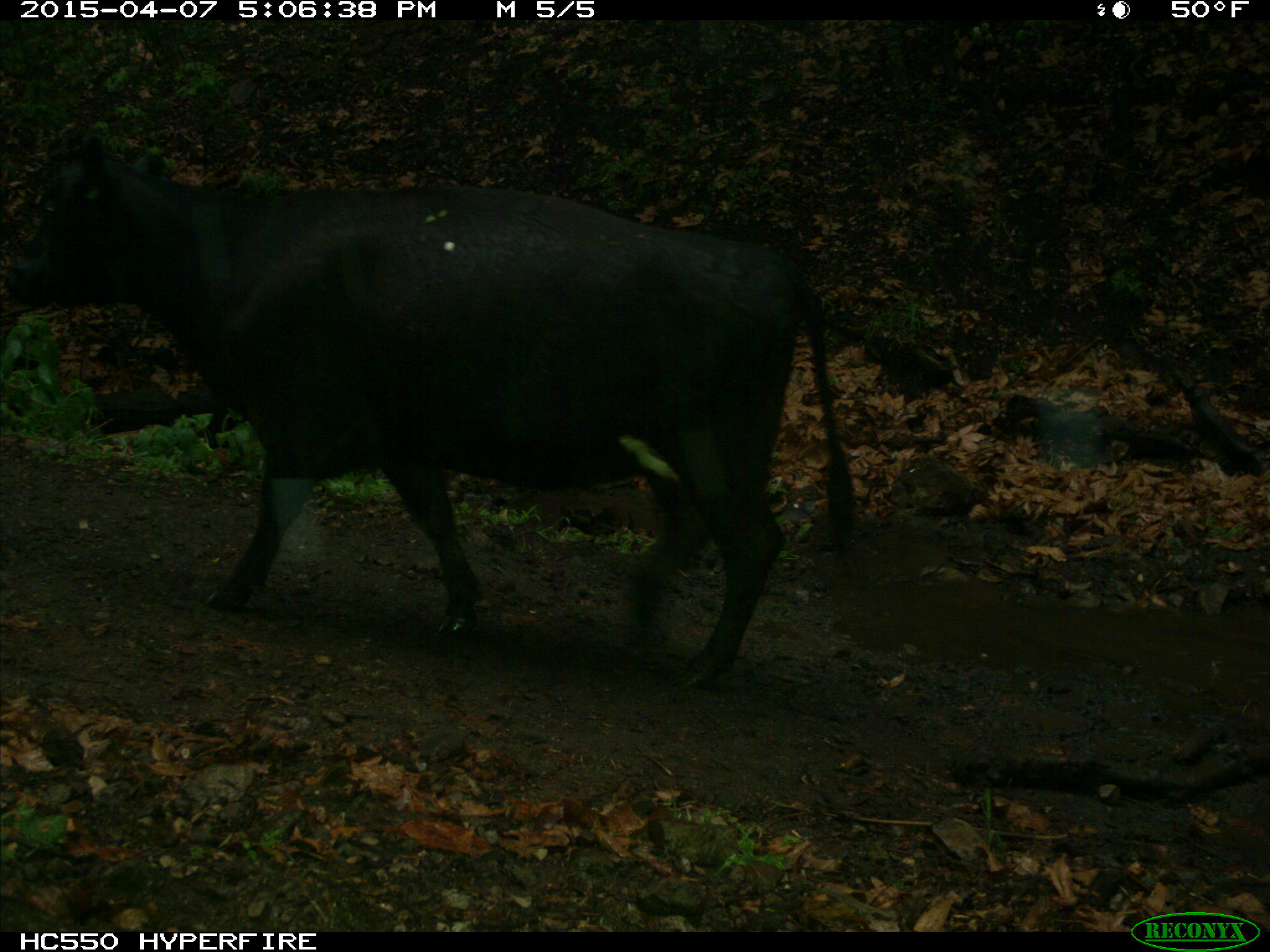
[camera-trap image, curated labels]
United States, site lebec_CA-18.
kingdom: Animalia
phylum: Chordata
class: Mammalia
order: Artiodactyla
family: Bovidae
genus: Bos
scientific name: Bos taurus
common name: domestic cow